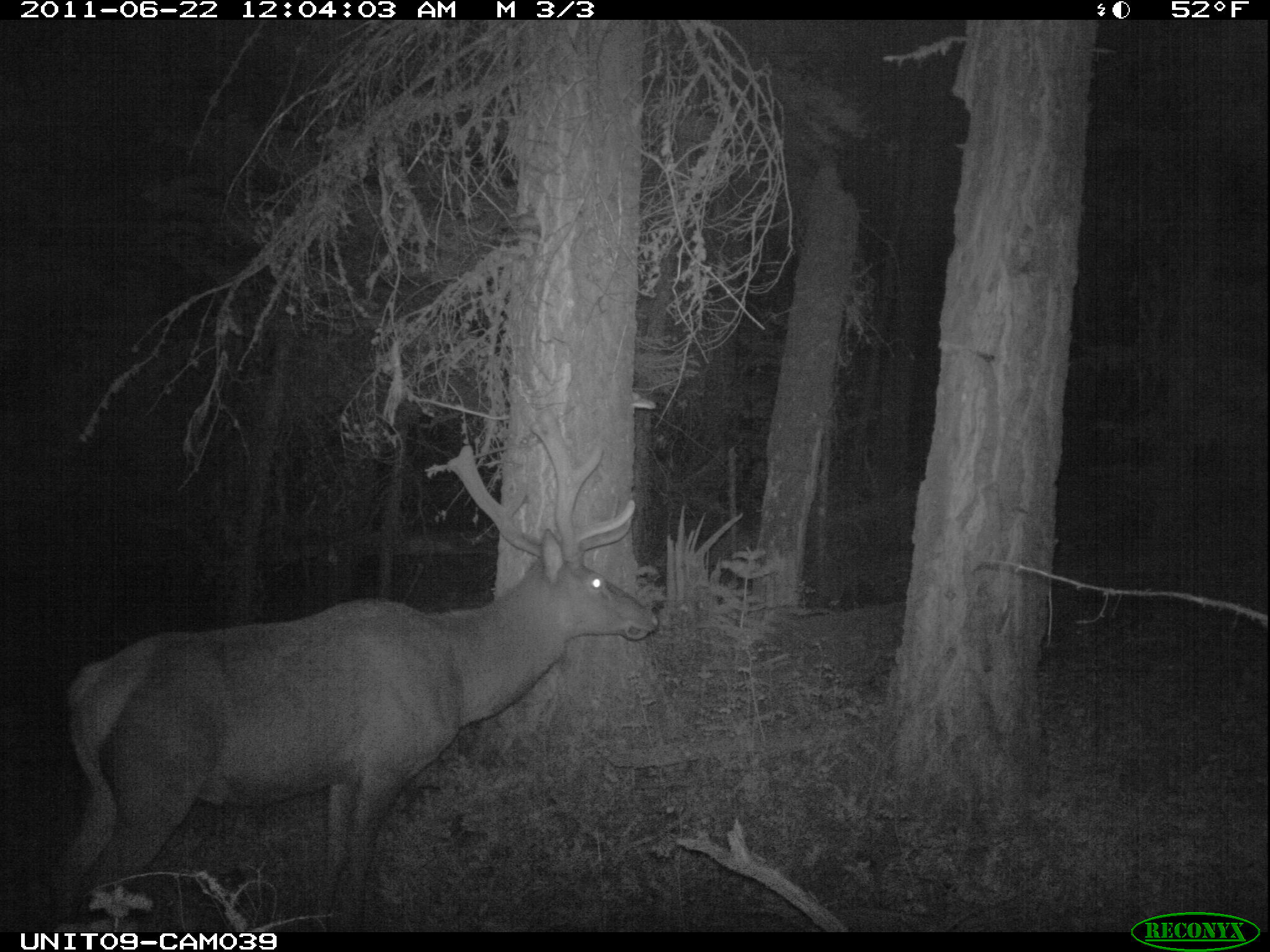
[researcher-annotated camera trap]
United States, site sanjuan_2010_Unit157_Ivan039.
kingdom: Animalia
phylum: Chordata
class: Mammalia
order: Artiodactyla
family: Cervidae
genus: Cervus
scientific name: Cervus elaphus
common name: red deer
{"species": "Cervus elaphus (red deer)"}